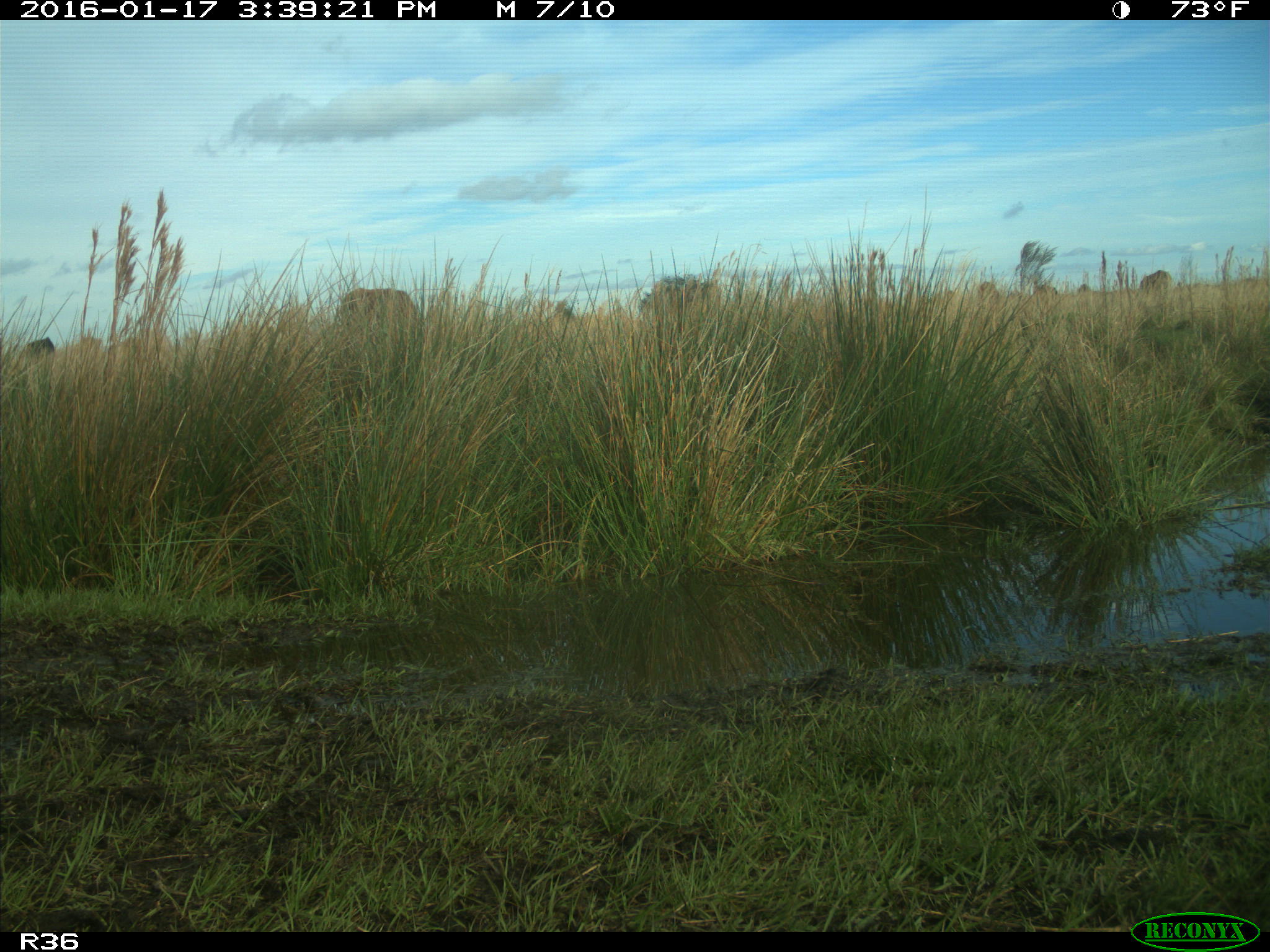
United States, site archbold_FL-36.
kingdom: Animalia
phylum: Chordata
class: Mammalia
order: Artiodactyla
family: Bovidae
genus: Bos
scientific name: Bos taurus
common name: domestic cow